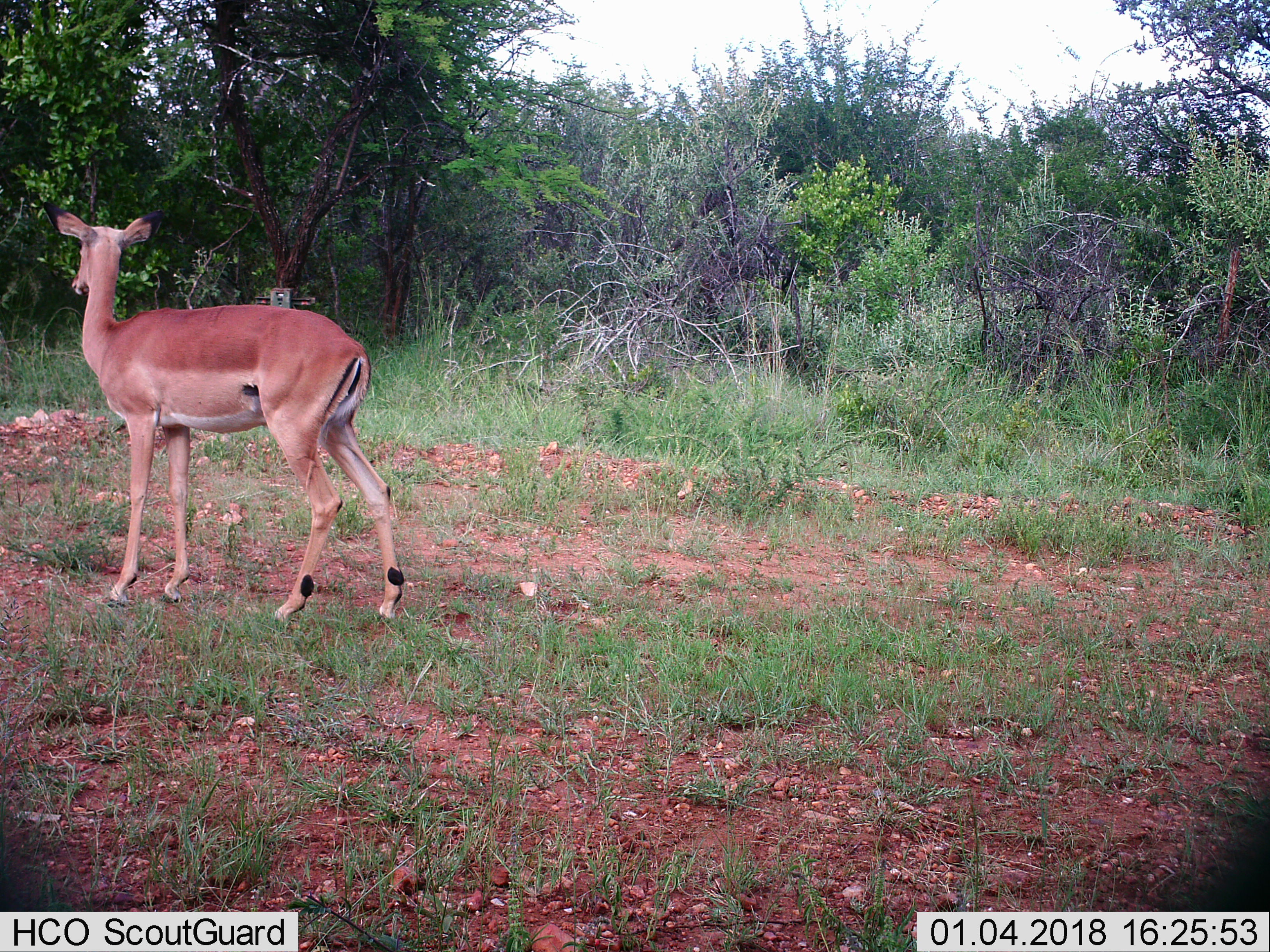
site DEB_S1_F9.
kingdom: Animalia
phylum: Chordata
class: Mammalia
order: Artiodactyla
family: Bovidae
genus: Aepyceros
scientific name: Aepyceros melampus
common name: impala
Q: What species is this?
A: Impala (Aepyceros melampus).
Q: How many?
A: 1.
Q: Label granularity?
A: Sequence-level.